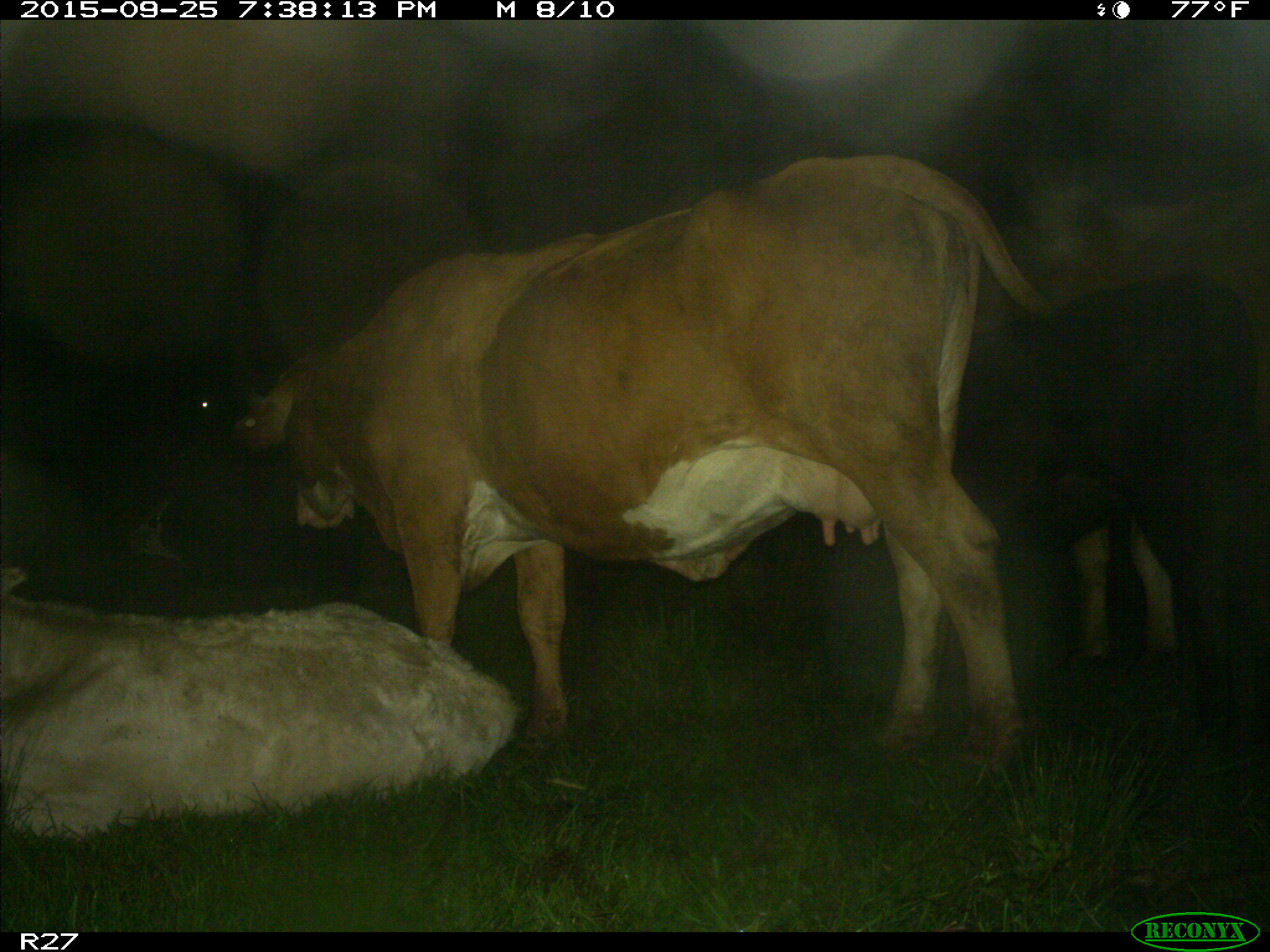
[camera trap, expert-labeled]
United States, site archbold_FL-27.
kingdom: Animalia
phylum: Chordata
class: Mammalia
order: Artiodactyla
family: Bovidae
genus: Bos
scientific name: Bos taurus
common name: domestic cow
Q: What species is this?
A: Bos taurus (domestic cow).